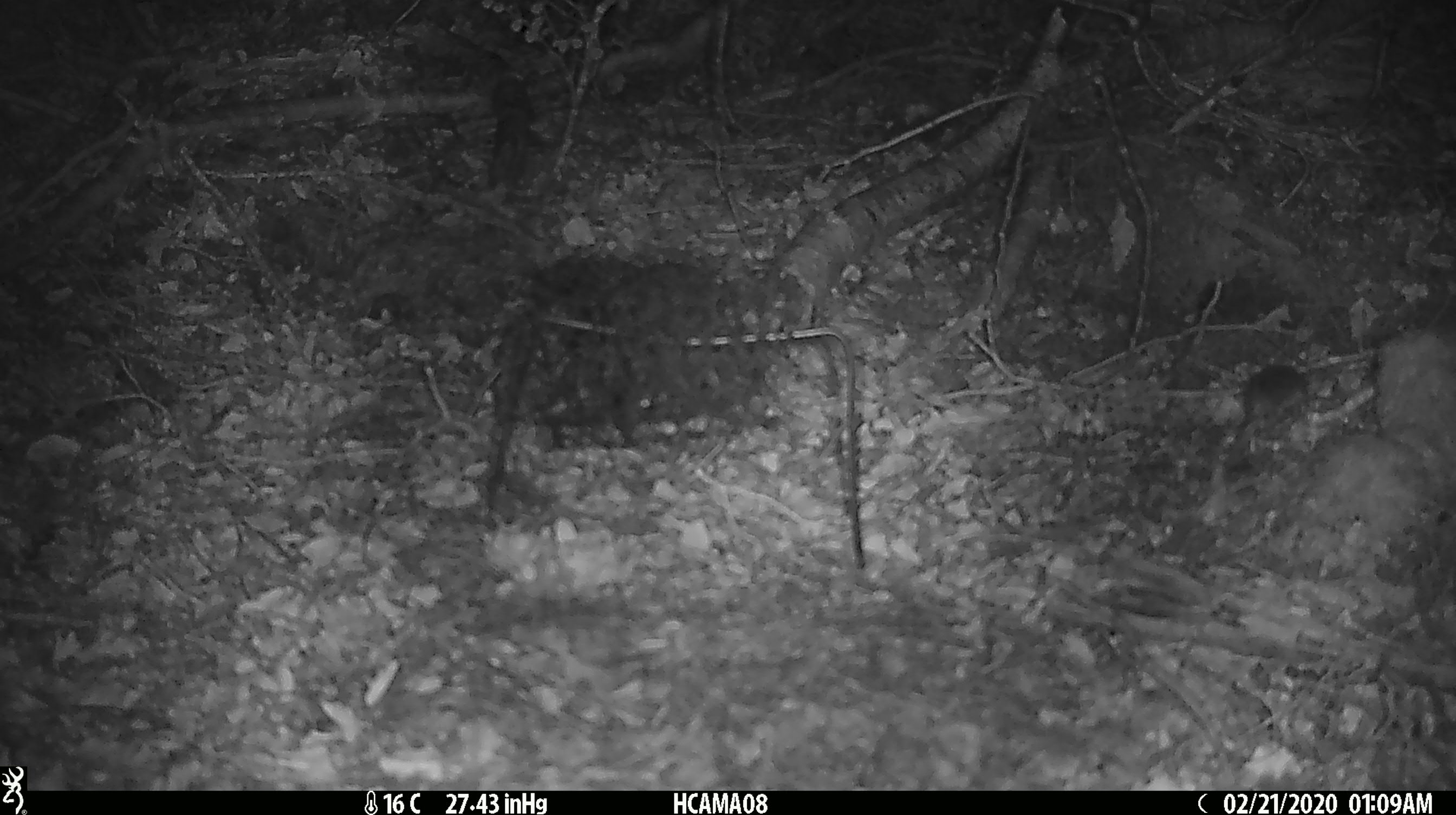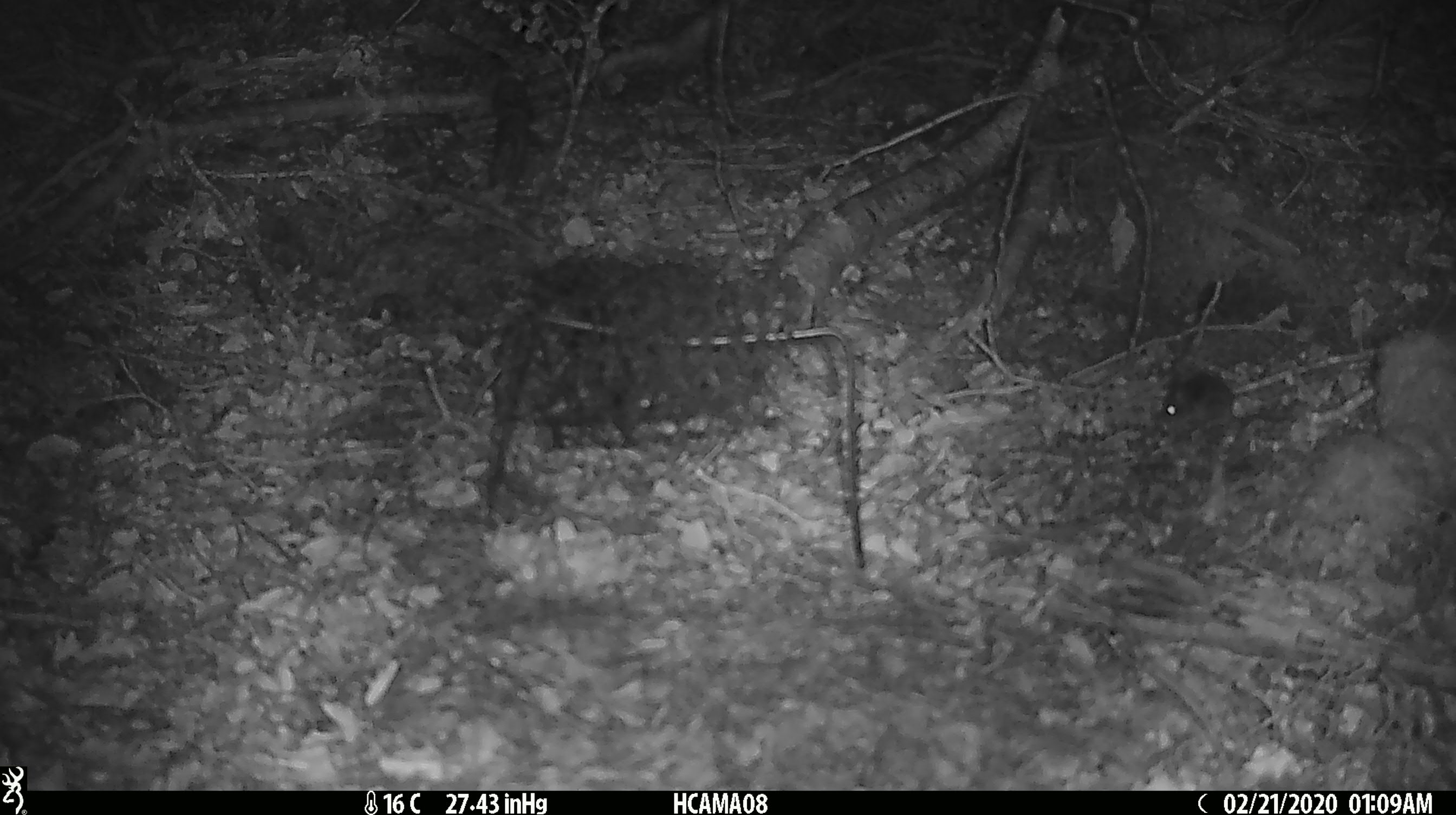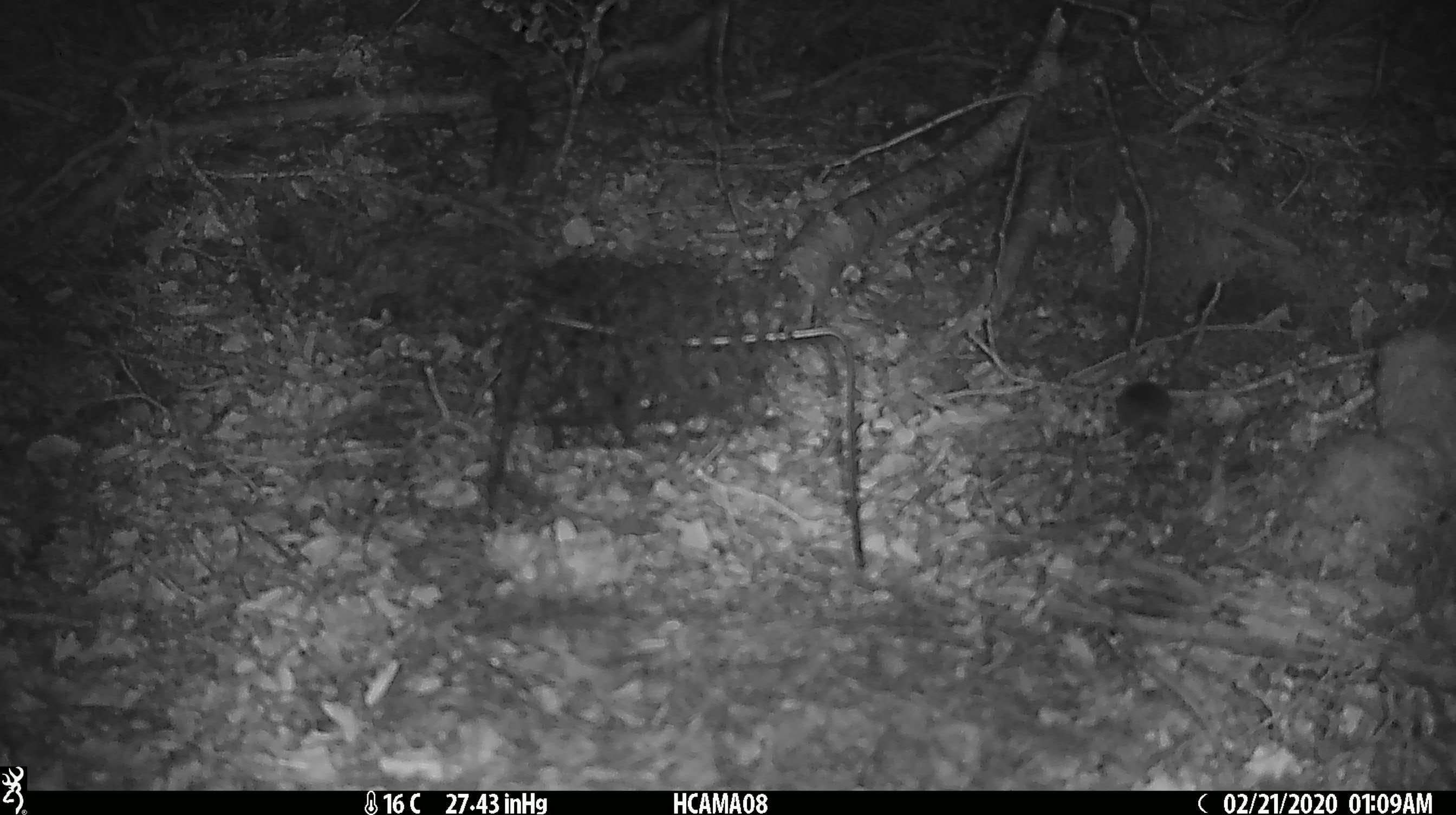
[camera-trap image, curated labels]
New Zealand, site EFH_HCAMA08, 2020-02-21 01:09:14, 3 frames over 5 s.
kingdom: Animalia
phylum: Chordata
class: Mammalia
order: Rodentia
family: Muridae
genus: Mus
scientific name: Mus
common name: mouse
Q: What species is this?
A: Mouse (Mus).